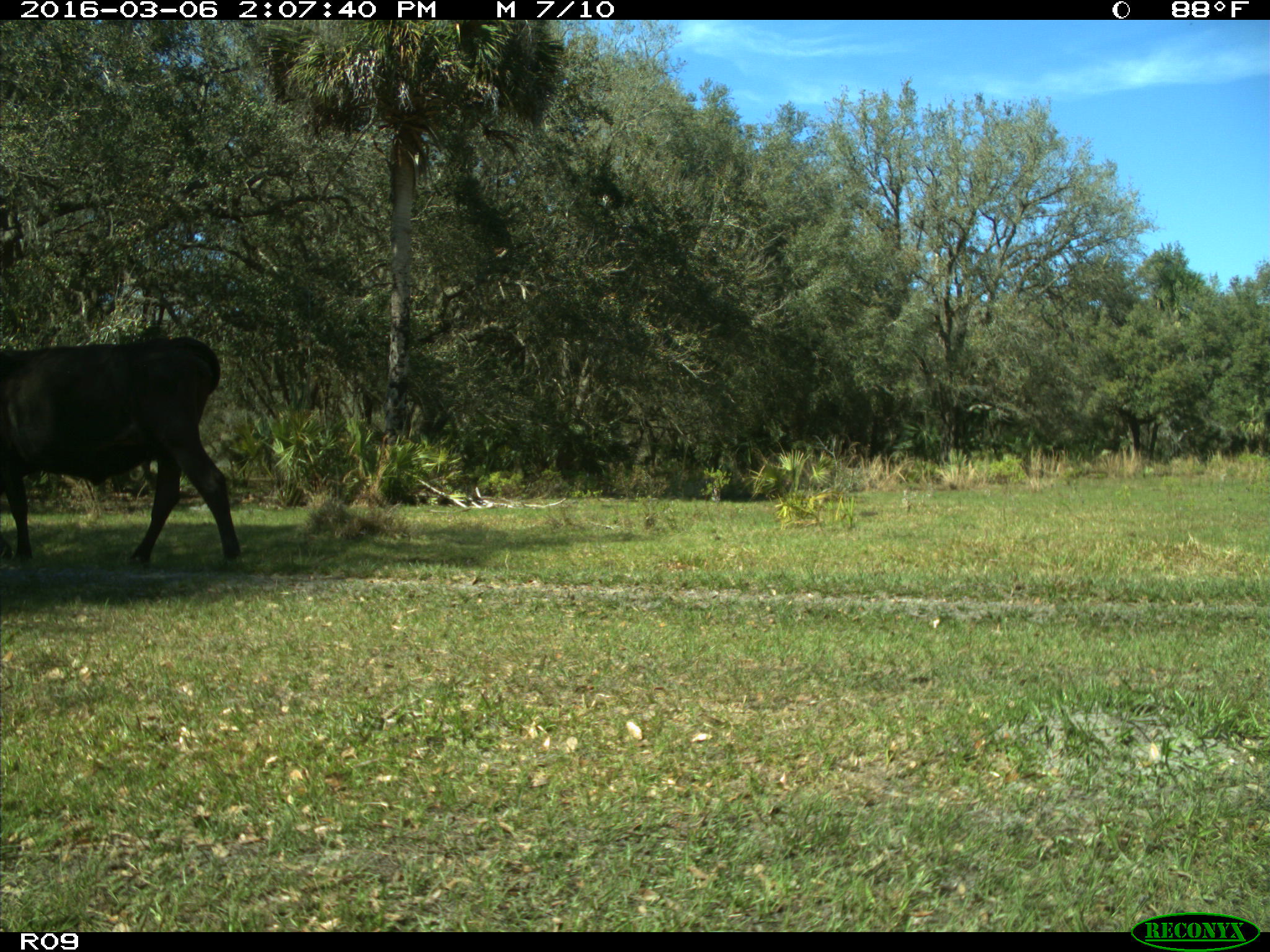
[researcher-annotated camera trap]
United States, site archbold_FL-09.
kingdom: Animalia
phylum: Chordata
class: Mammalia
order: Artiodactyla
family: Bovidae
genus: Bos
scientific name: Bos taurus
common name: domestic cow